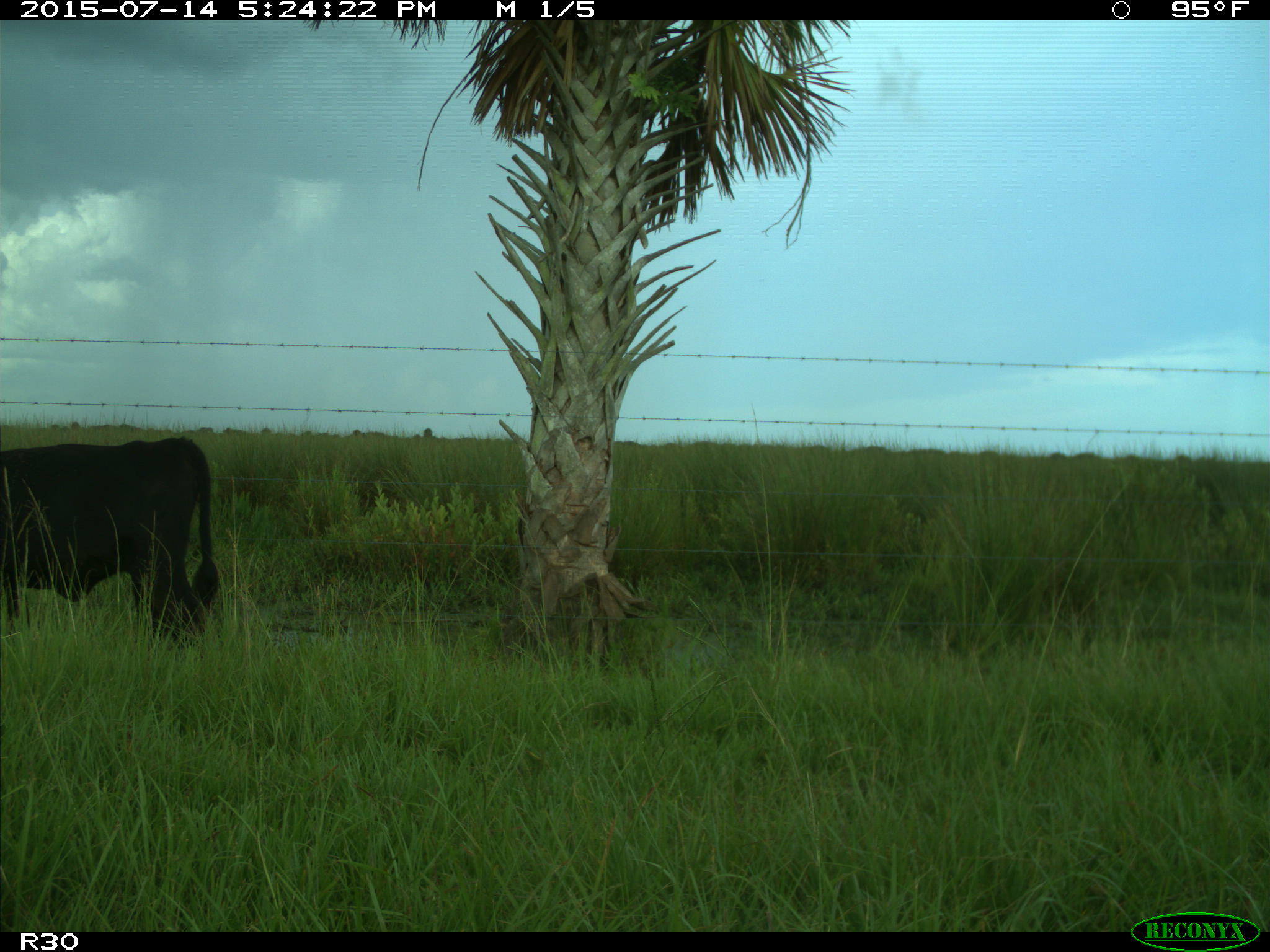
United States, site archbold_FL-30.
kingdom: Animalia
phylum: Chordata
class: Mammalia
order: Artiodactyla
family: Bovidae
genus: Bos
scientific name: Bos taurus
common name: domestic cow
Bos taurus (domestic cow).